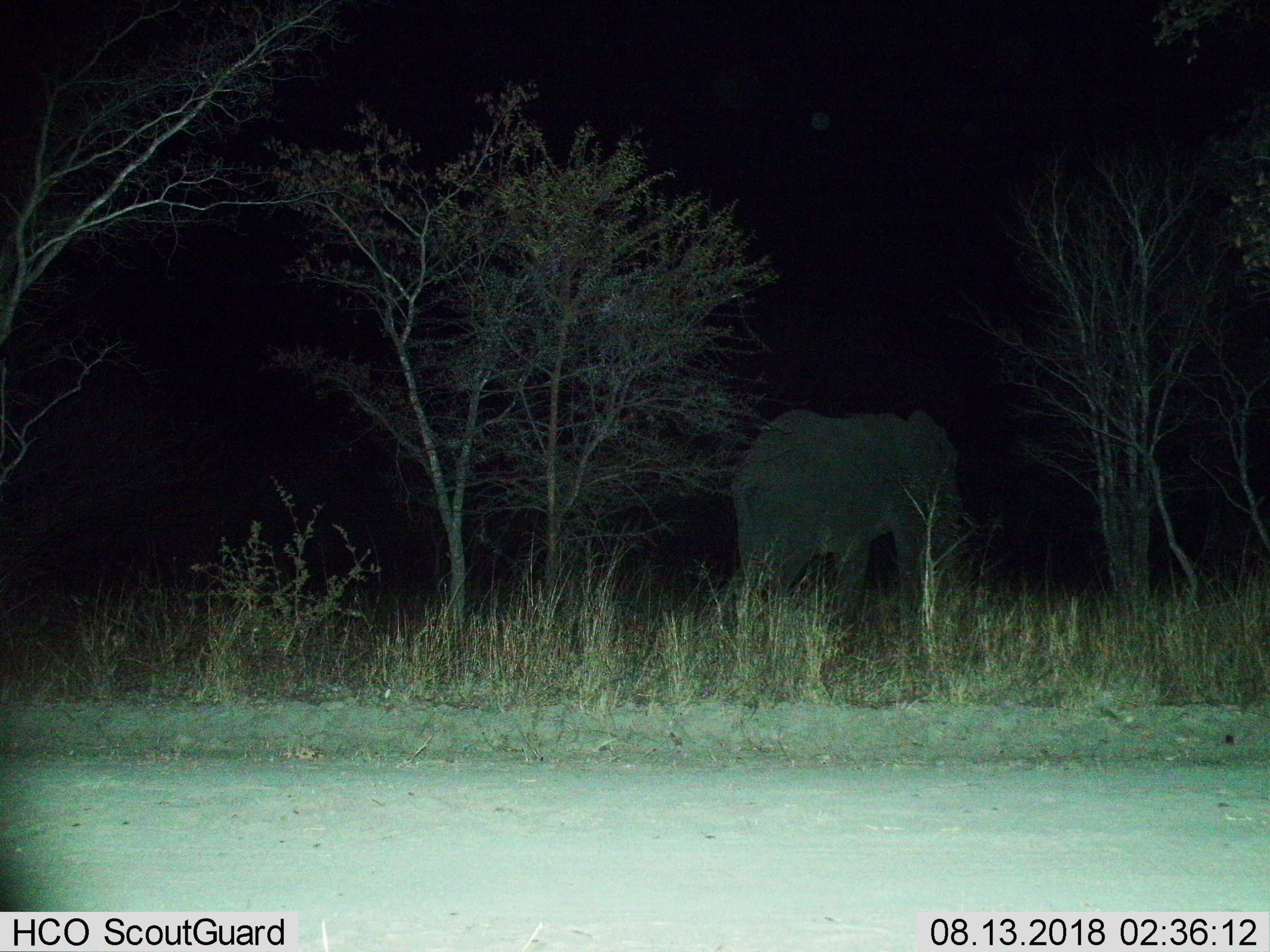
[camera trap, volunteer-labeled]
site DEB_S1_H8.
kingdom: Animalia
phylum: Chordata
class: Mammalia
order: Proboscidea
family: Elephantidae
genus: Loxodonta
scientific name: Loxodonta africana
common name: african bush elephant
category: elephant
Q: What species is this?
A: Elephant (african bush elephant) (Loxodonta africana).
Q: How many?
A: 1.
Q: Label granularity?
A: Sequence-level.